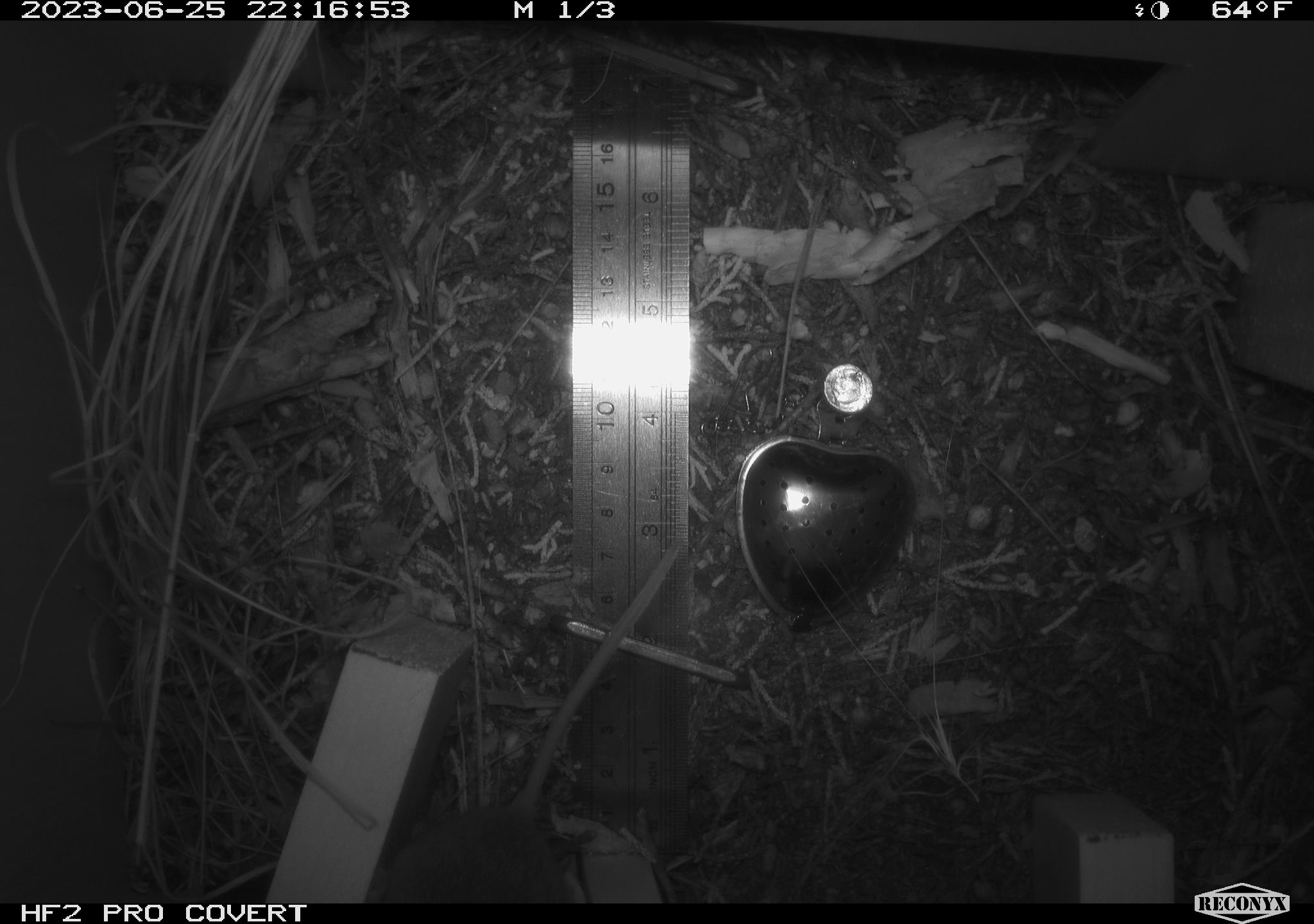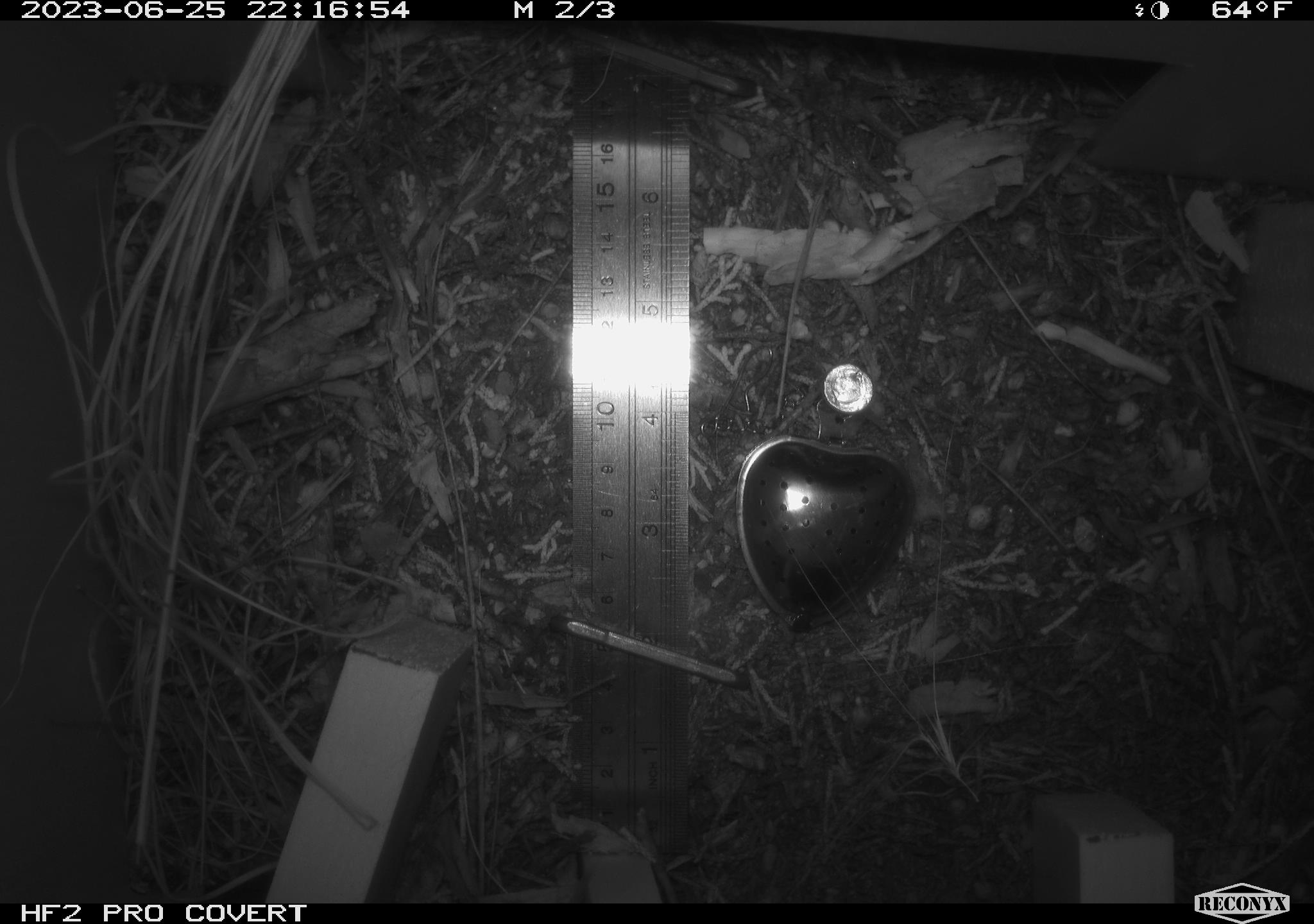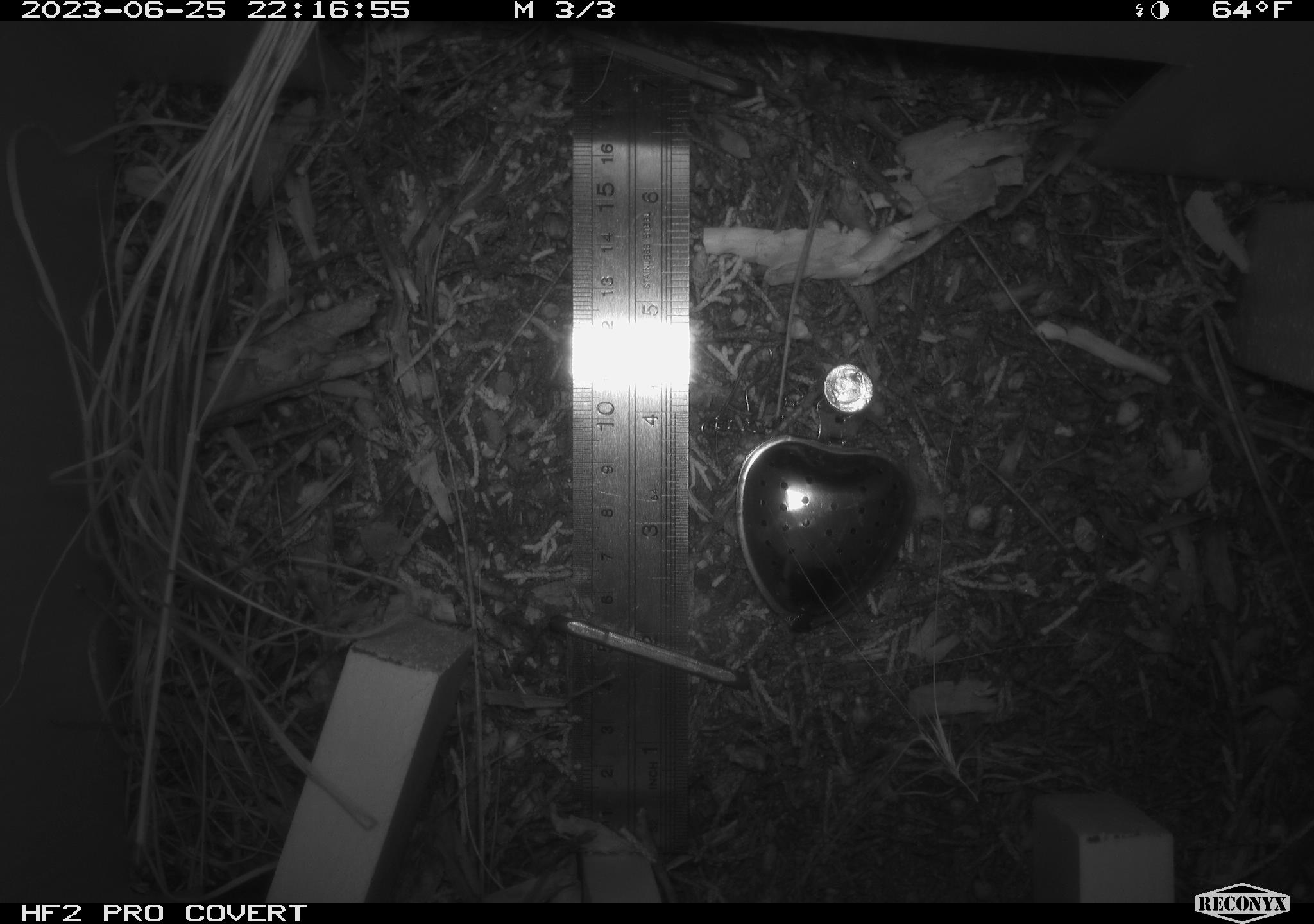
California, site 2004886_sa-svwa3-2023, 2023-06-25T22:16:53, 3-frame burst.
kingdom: Animalia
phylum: Chordata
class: Mammalia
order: Rodentia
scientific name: Rodentia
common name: mouse species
Mouse species (Rodentia).